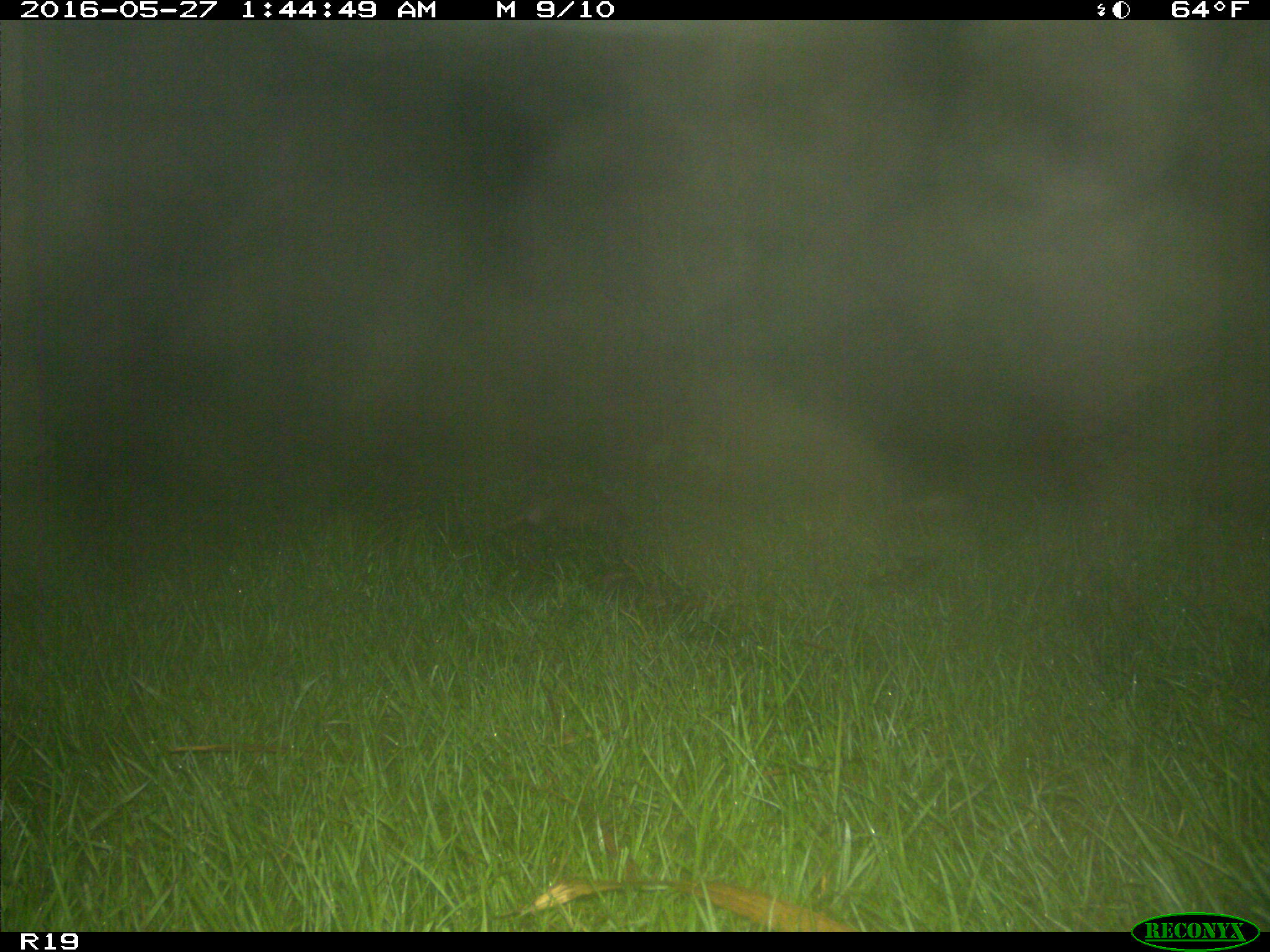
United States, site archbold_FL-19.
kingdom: Animalia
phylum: Chordata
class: Mammalia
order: Cingulata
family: Dasypodidae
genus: Dasypus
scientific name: Dasypus novemcinctus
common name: nine-banded armadillo